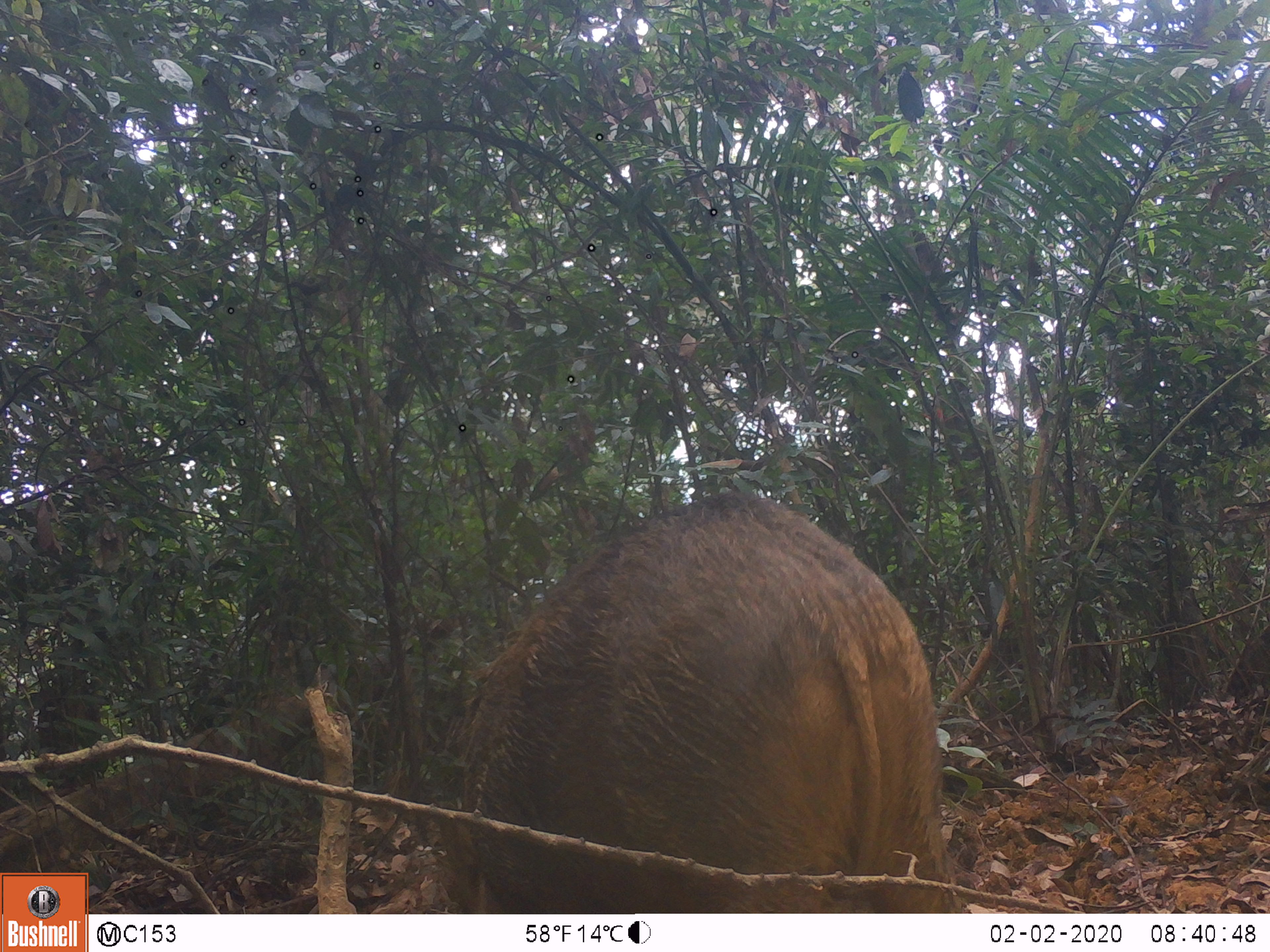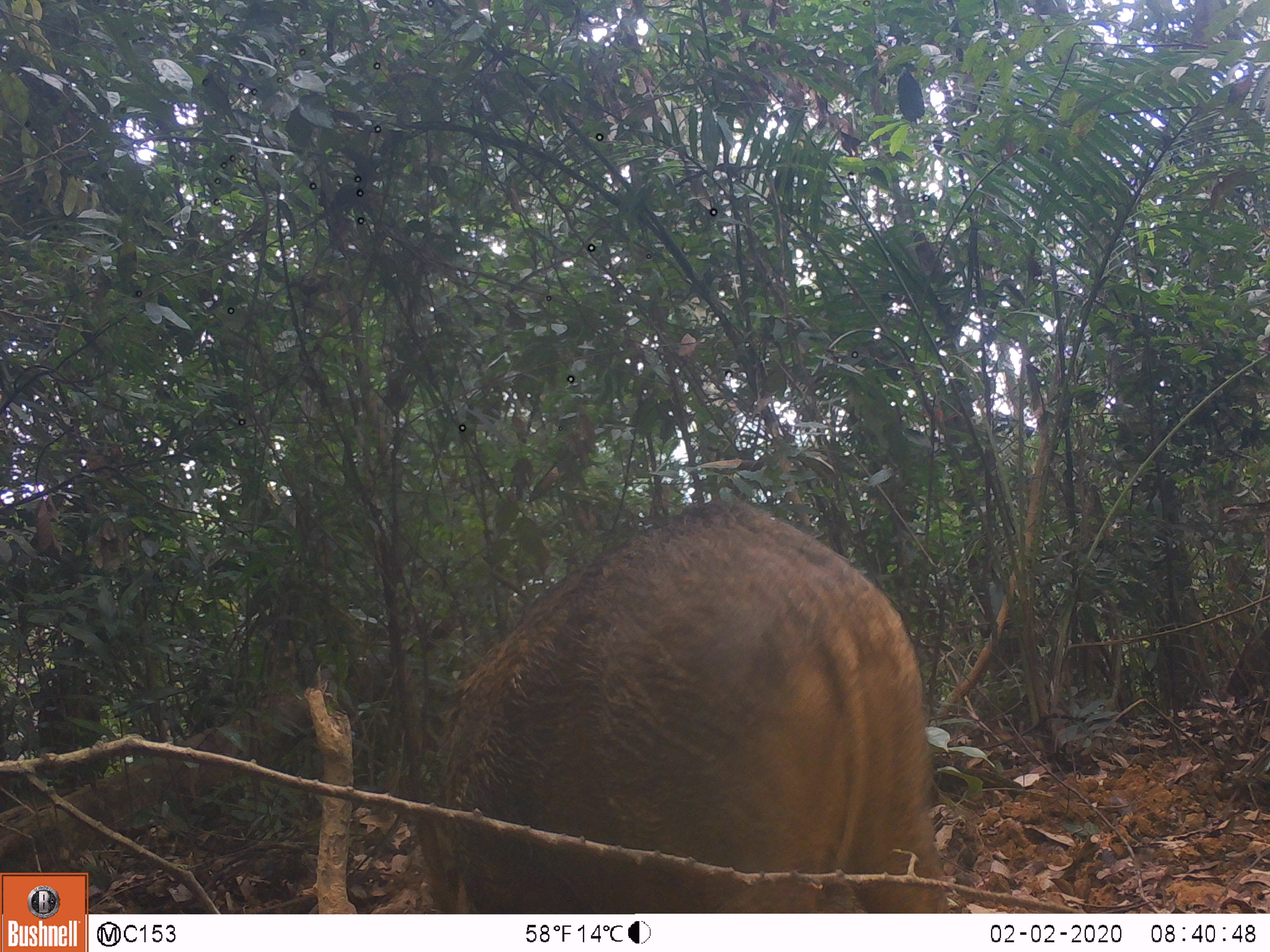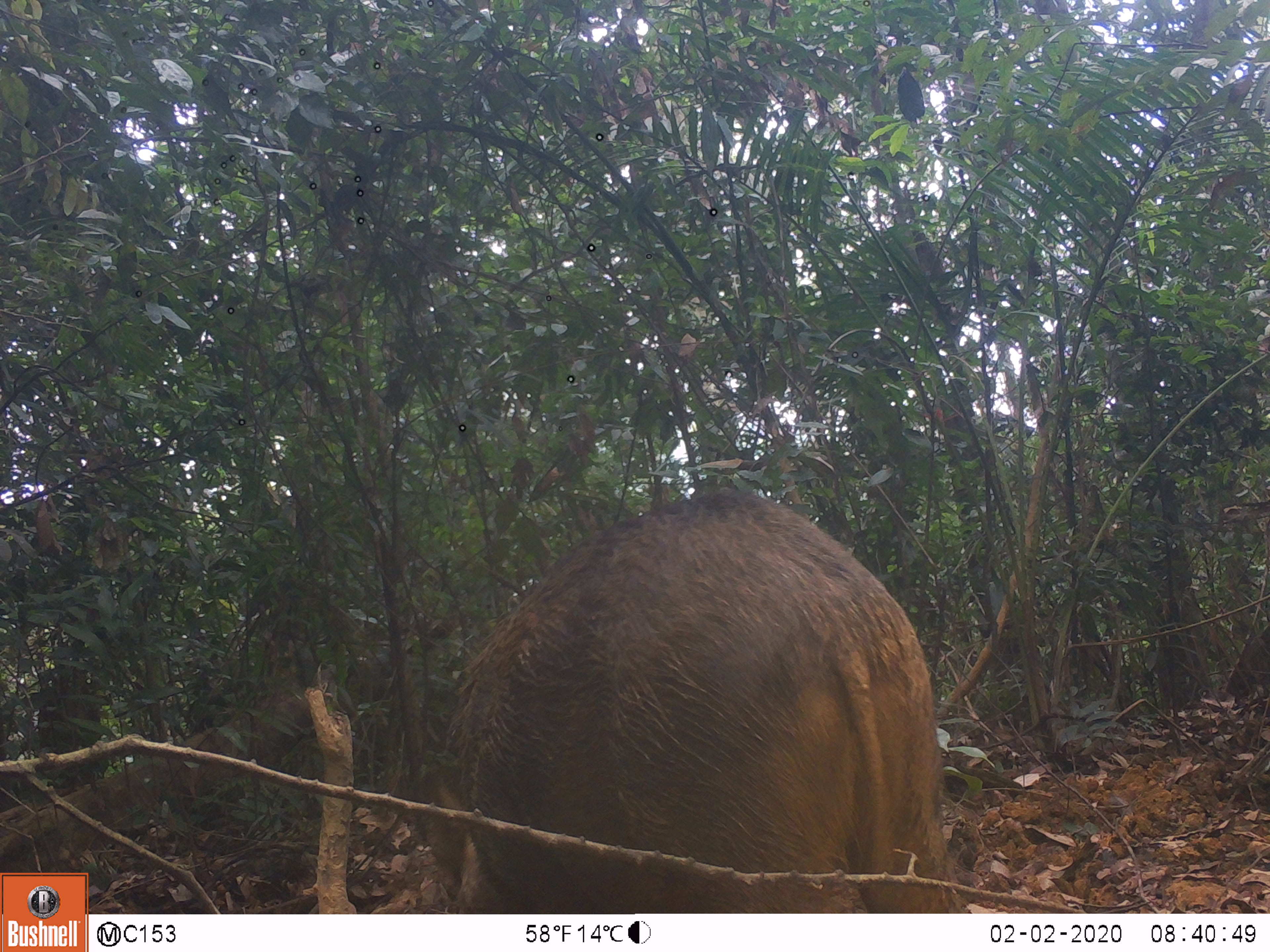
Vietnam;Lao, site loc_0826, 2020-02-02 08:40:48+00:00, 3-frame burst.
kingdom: Animalia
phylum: Chordata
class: Mammalia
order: Artiodactyla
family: Suidae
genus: Sus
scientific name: Sus scrofa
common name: eurasian wild pig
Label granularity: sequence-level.